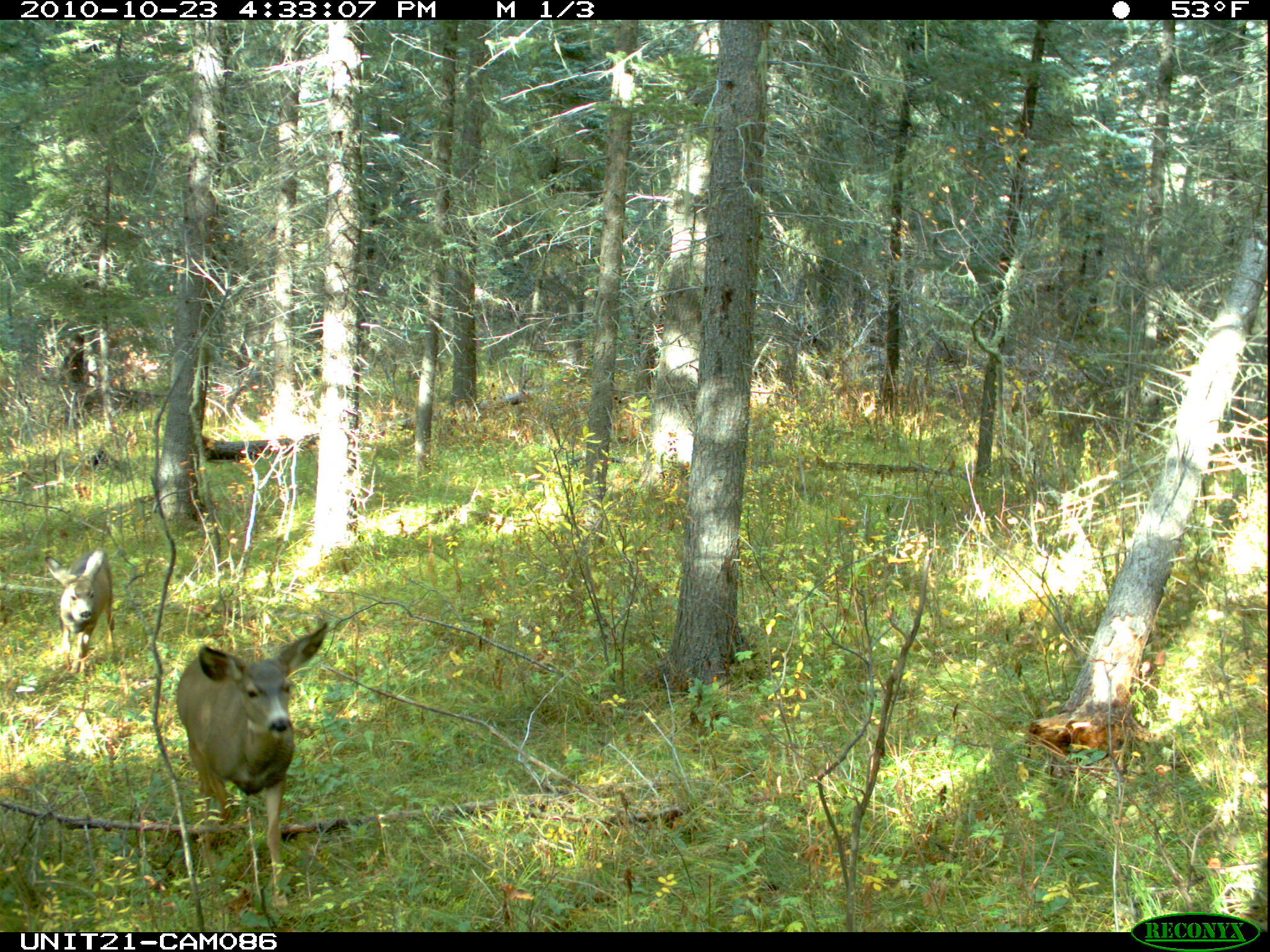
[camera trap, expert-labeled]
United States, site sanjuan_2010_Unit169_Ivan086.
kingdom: Animalia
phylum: Chordata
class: Mammalia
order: Artiodactyla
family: Cervidae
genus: Odocoileus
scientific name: Odocoileus hemionus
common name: mule deer